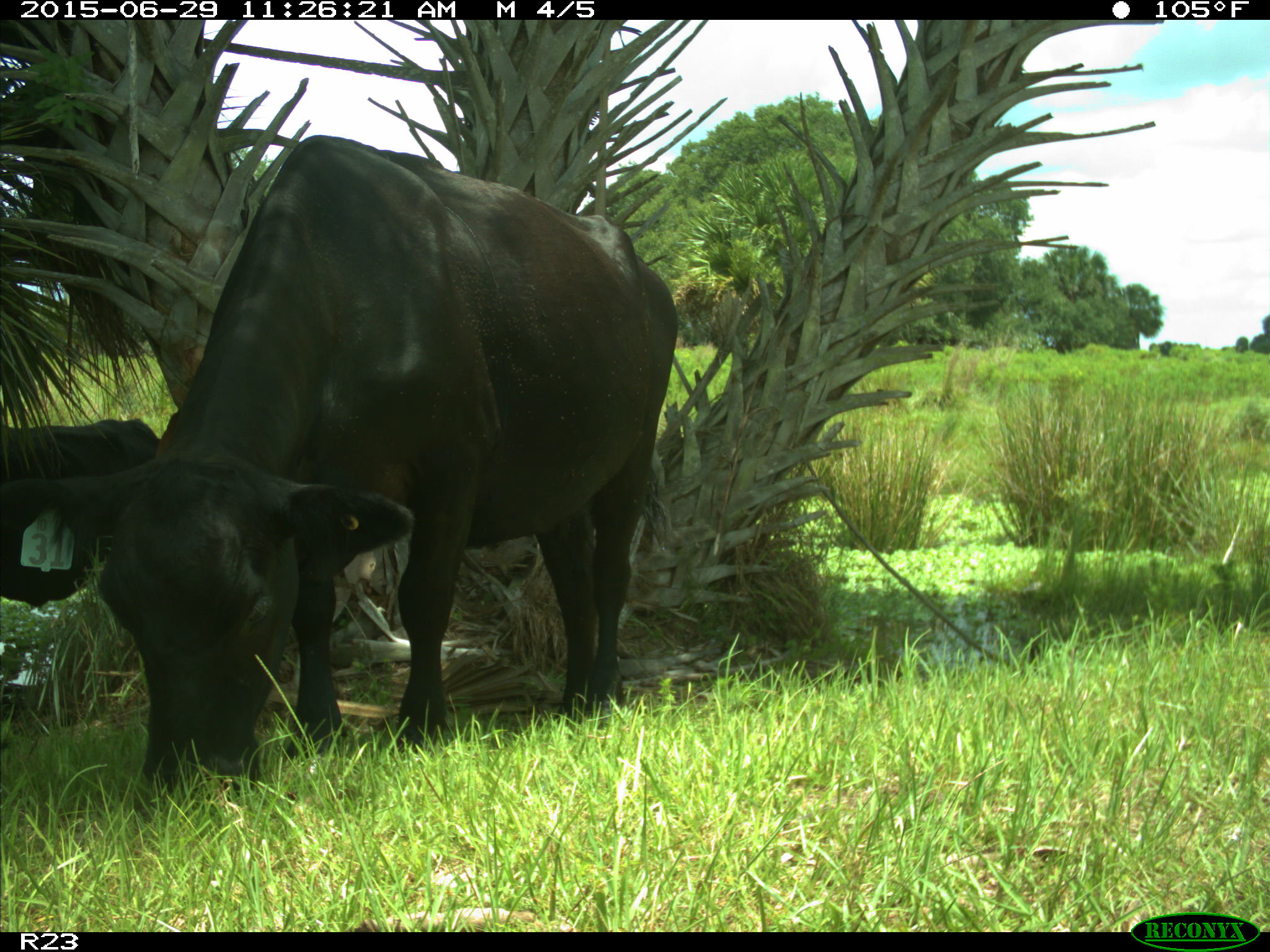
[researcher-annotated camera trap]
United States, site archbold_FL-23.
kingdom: Animalia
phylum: Chordata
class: Mammalia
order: Artiodactyla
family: Bovidae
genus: Bos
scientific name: Bos taurus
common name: domestic cow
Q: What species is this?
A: Bos taurus (domestic cow).